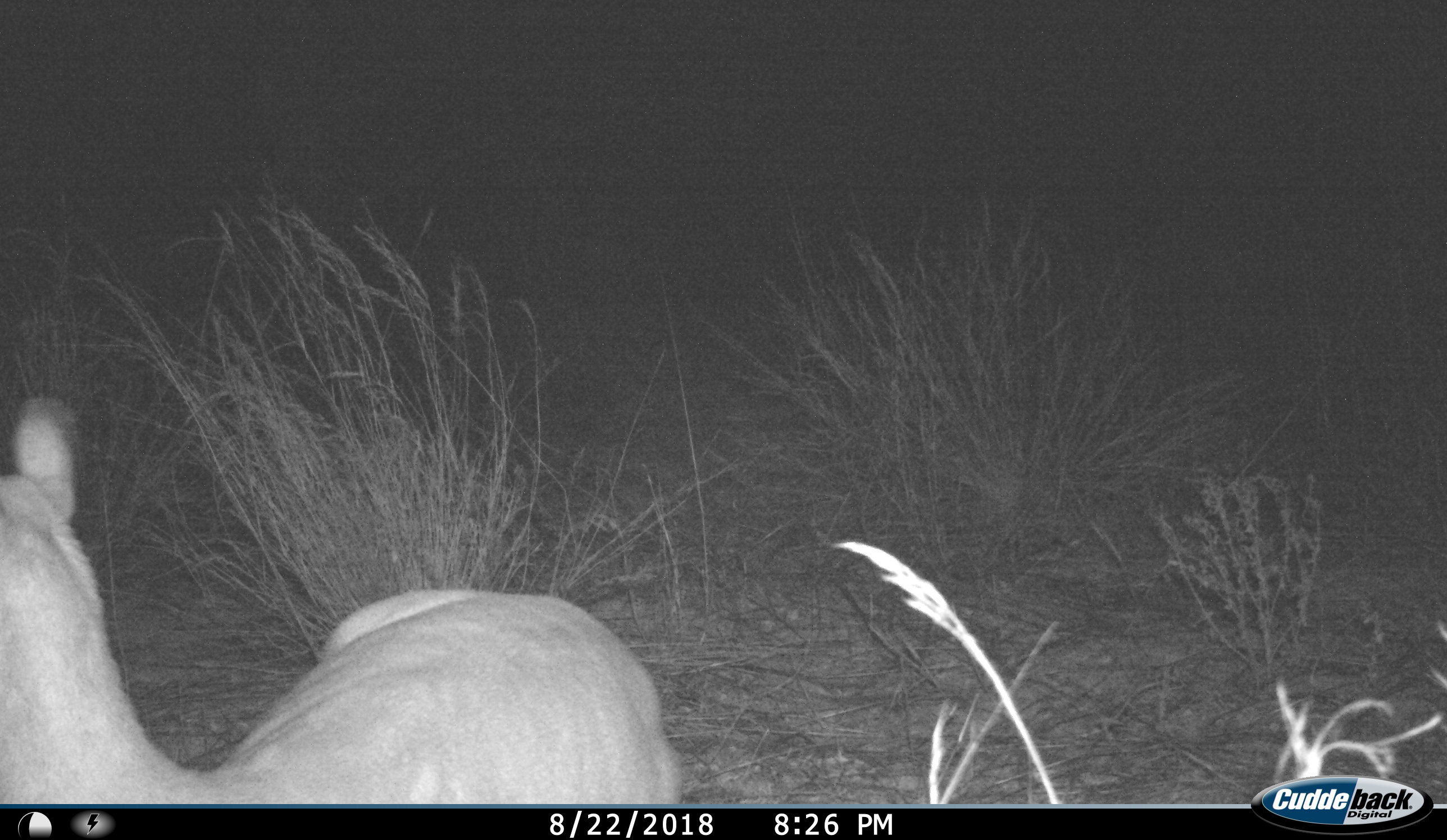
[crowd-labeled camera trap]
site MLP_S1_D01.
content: unidentified animal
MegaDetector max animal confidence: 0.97